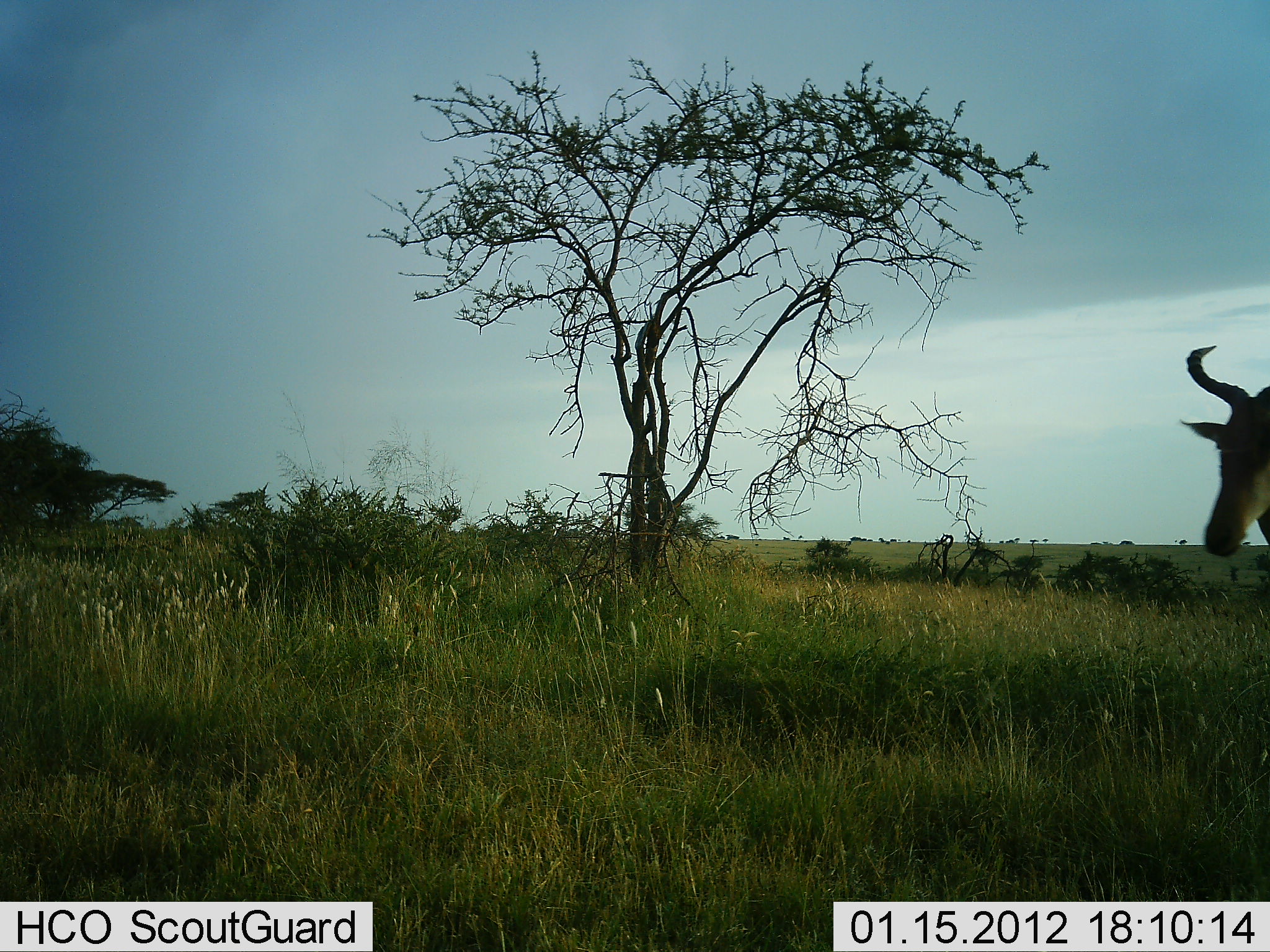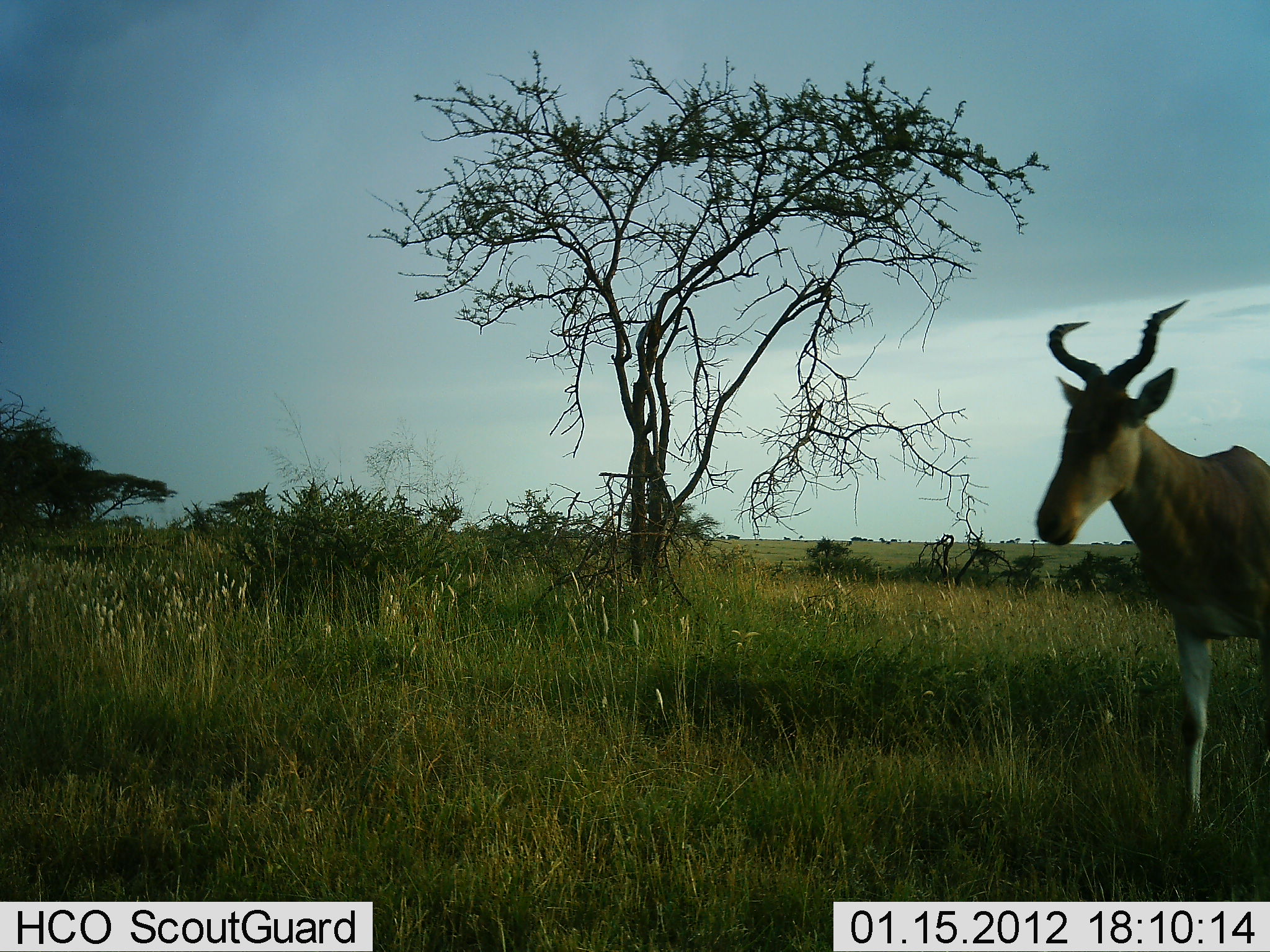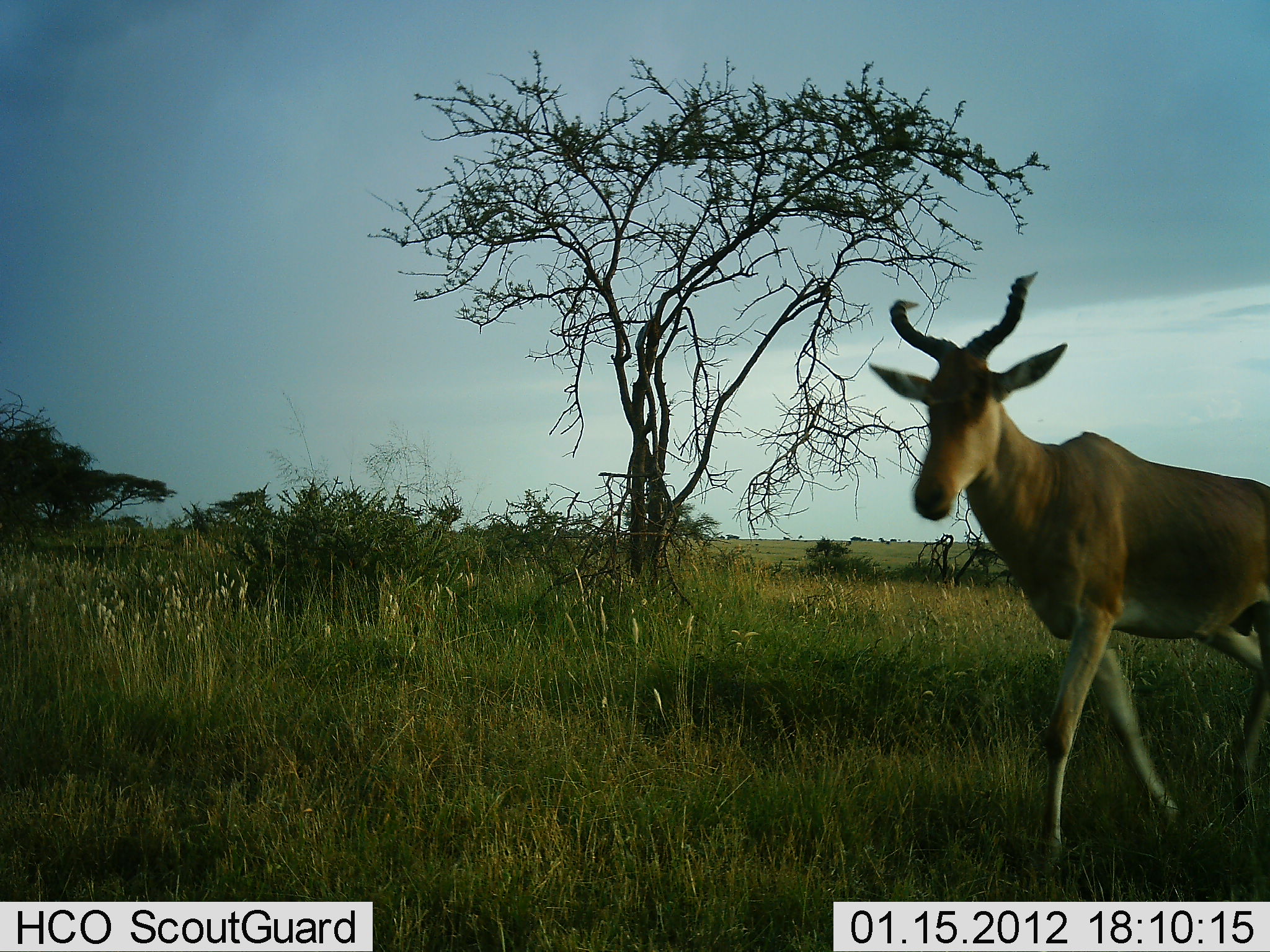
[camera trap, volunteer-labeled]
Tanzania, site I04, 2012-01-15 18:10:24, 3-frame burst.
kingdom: Animalia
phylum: Chordata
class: Mammalia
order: Artiodactyla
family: Bovidae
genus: Alcelaphus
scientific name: Alcelaphus buselaphus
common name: hartebeest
Hartebeest (Alcelaphus buselaphus), count 1. Behavior (volunteer vote fractions): standing 18%, resting 0%, moving 82%, interacting 0%. Young present (vote fraction): 0%. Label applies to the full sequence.